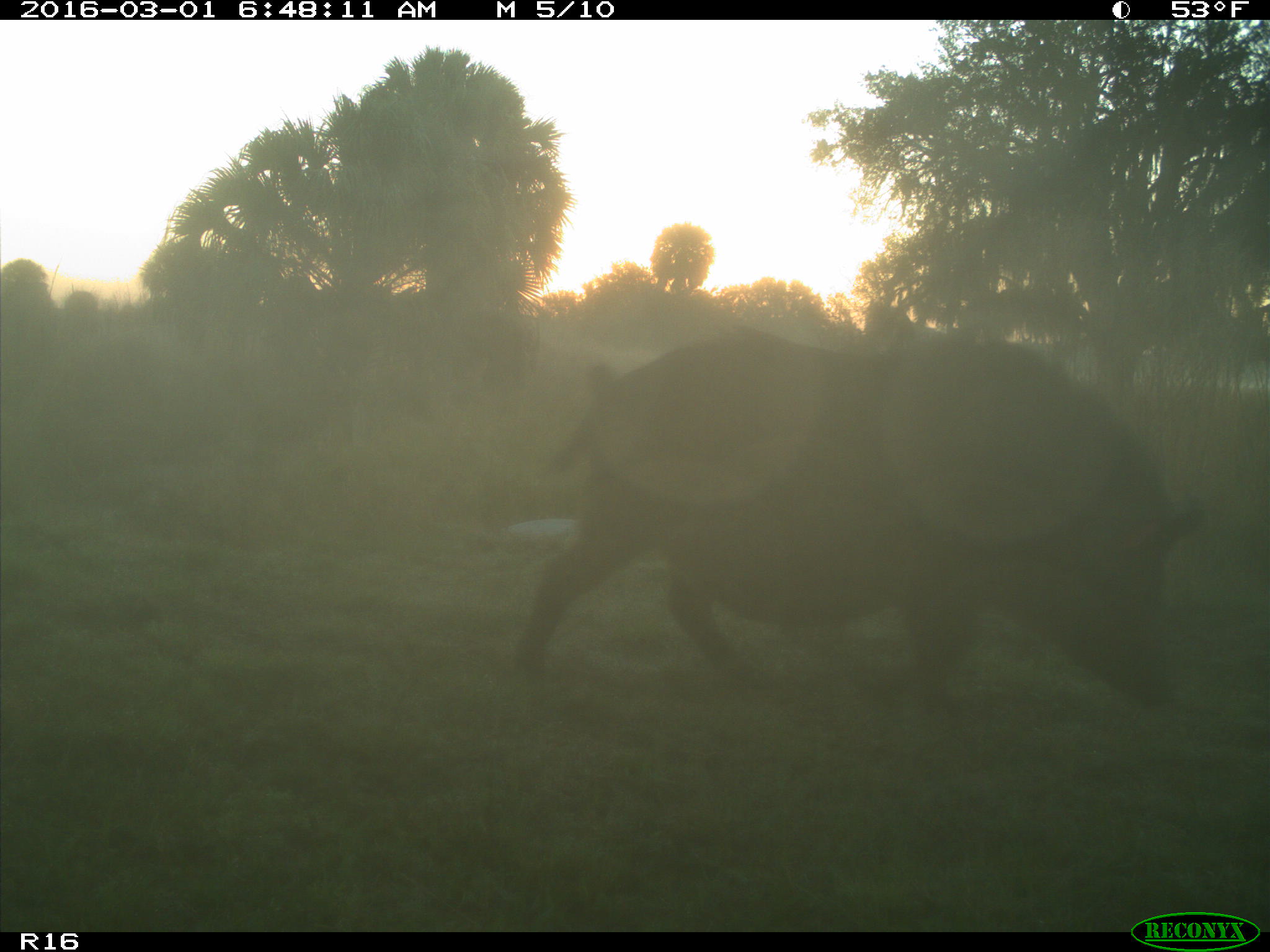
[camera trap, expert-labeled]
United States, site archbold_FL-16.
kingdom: Animalia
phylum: Chordata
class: Mammalia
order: Artiodactyla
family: Suidae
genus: Sus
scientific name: Sus scrofa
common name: wild boar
Sus scrofa (wild boar).